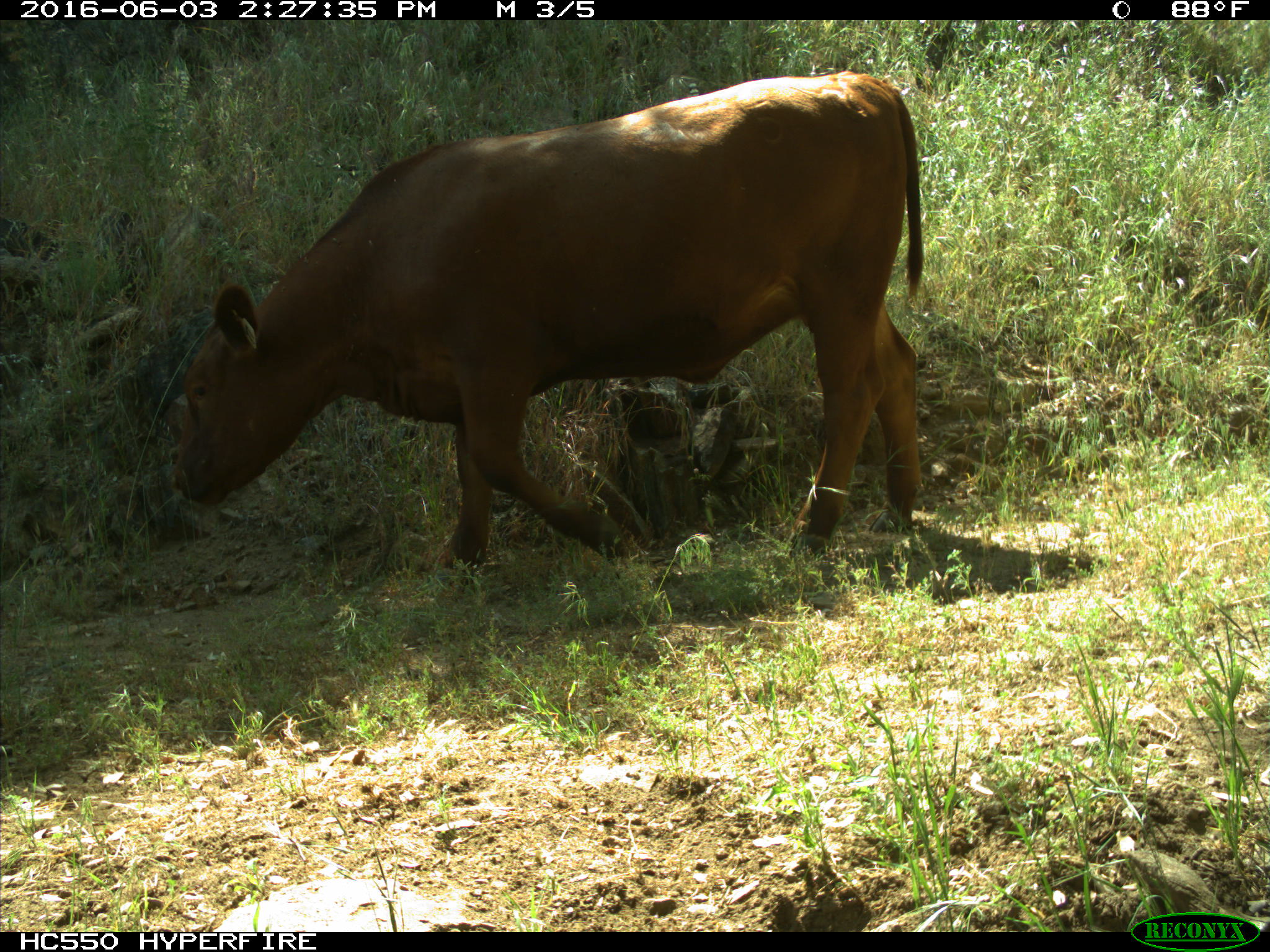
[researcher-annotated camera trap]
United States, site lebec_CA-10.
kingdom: Animalia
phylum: Chordata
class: Mammalia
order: Artiodactyla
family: Bovidae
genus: Bos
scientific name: Bos taurus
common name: domestic cow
Bos taurus (domestic cow).